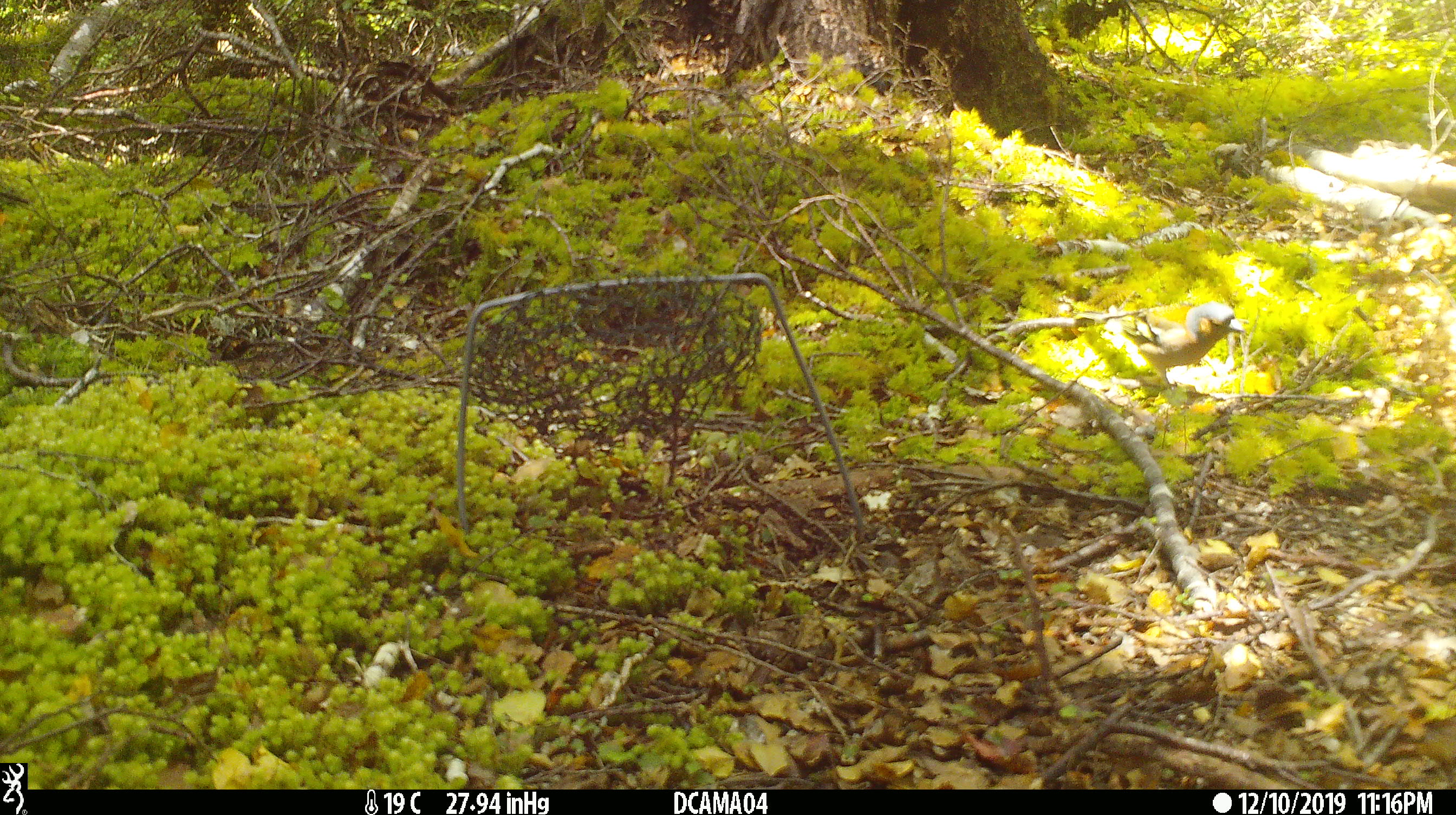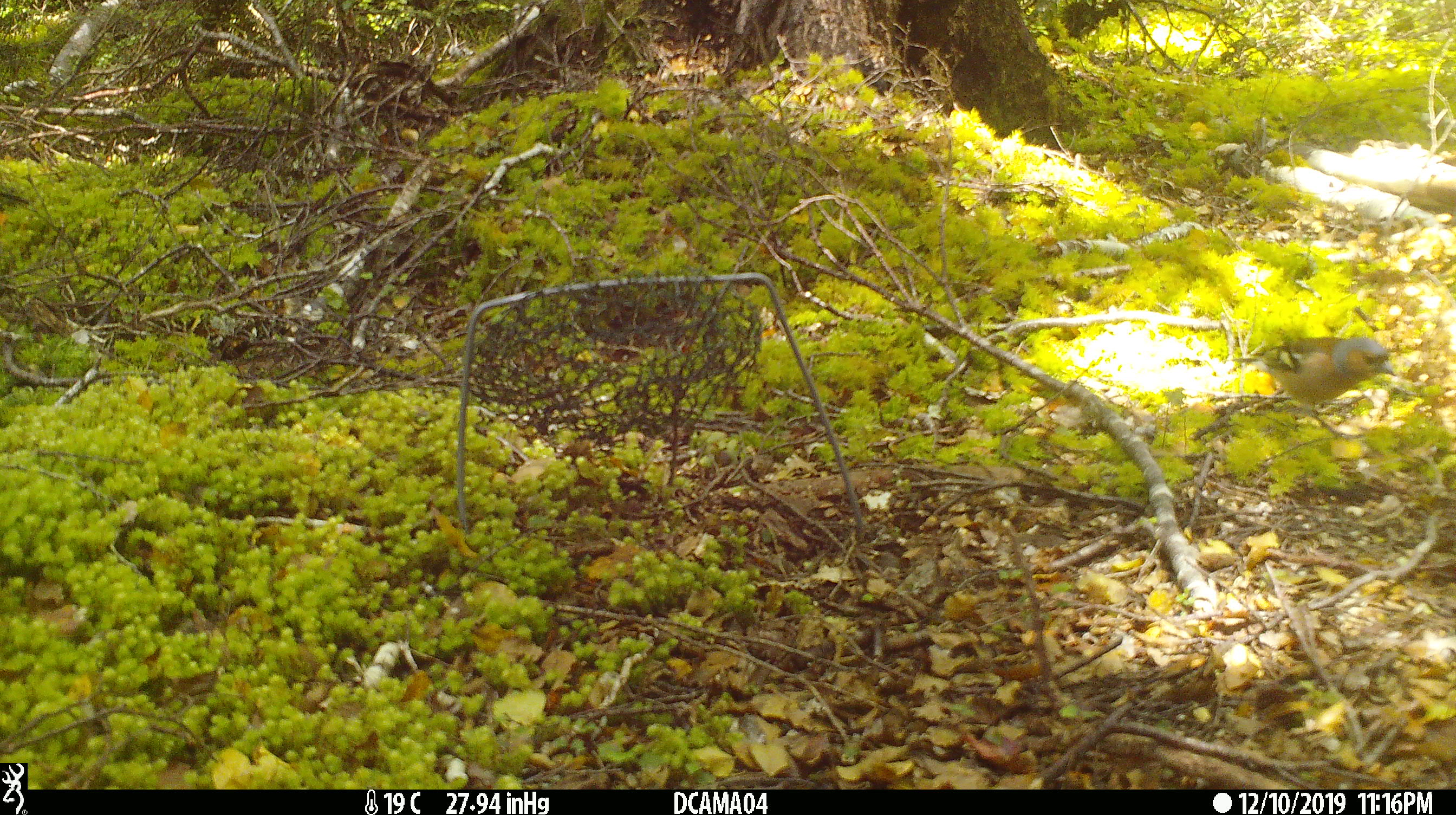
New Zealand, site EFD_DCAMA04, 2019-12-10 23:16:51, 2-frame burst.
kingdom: Animalia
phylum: Chordata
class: Aves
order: Passeriformes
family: Fringillidae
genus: Fringilla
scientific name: Fringilla coelebs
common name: common chaffinch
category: chaffinch